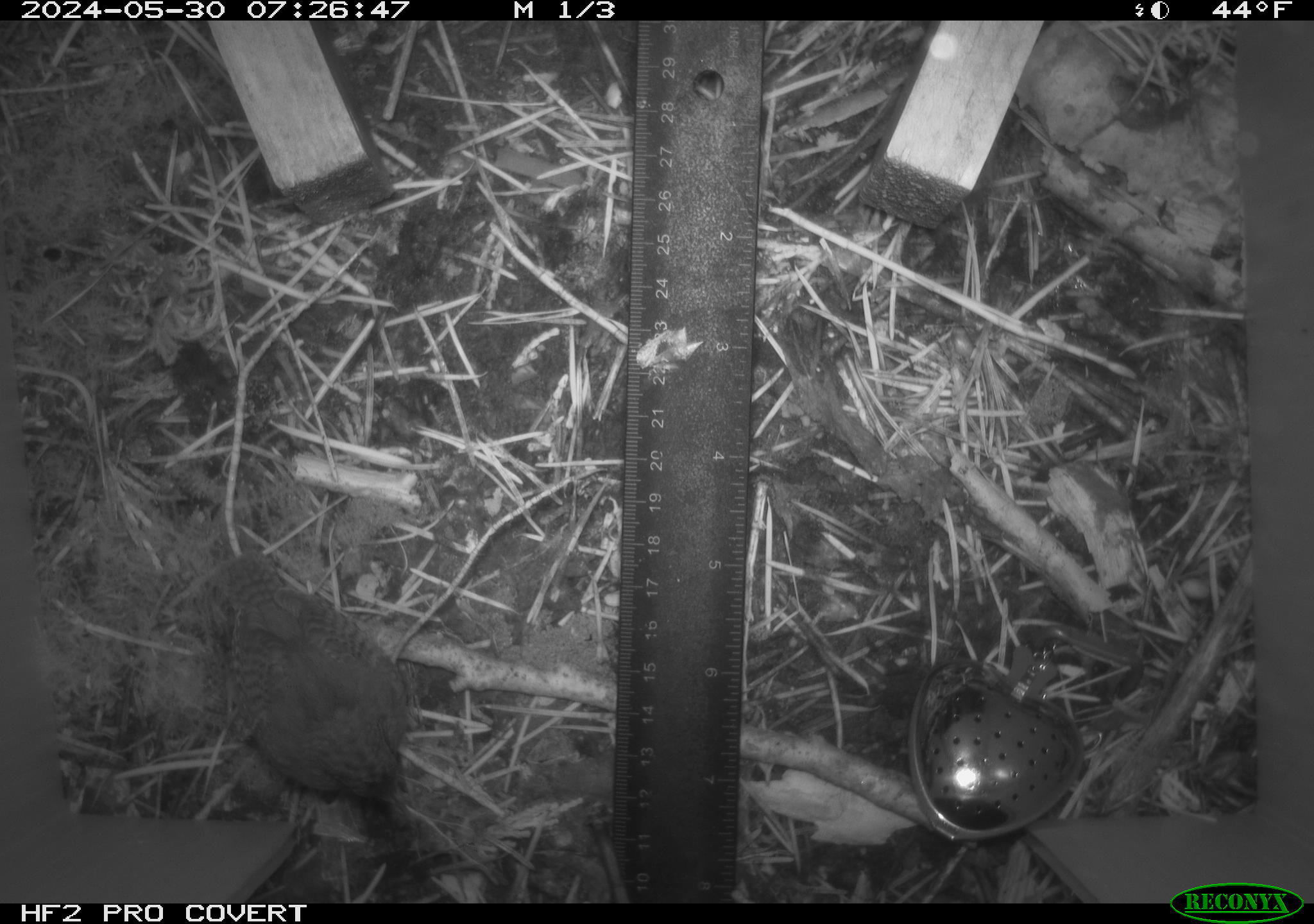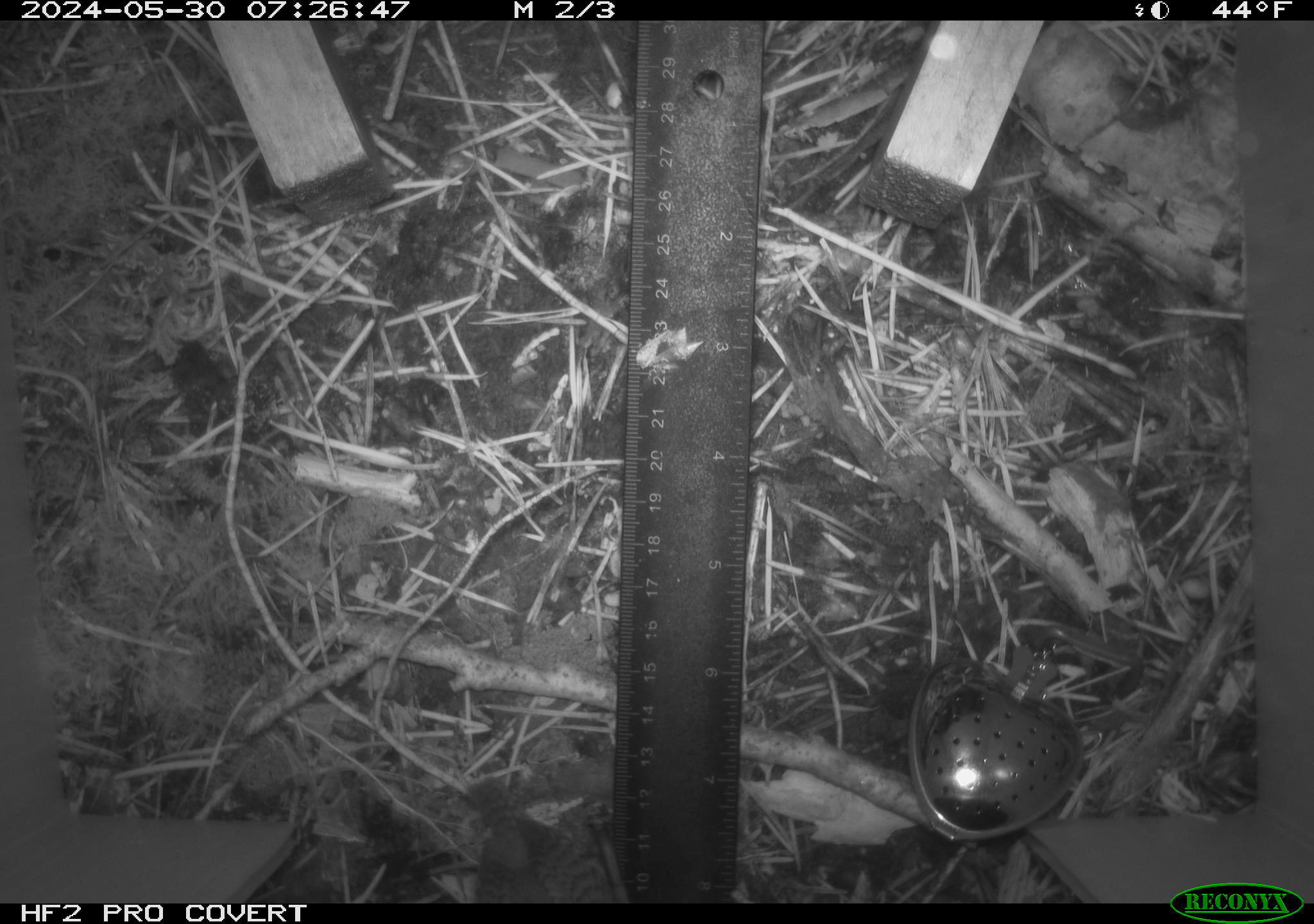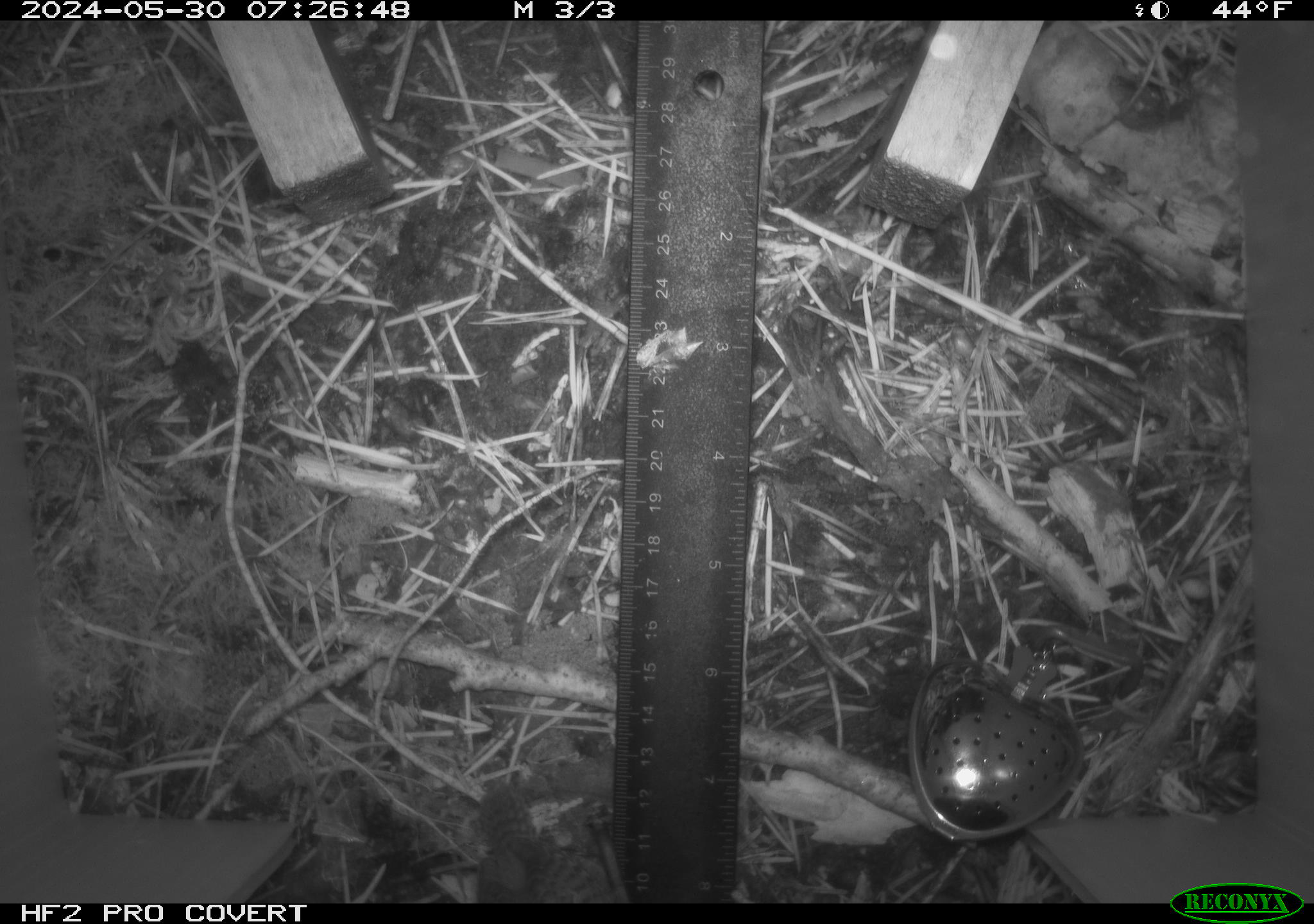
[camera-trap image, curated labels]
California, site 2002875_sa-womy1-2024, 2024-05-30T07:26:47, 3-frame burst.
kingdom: Animalia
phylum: Chordata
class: Aves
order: Passeriformes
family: Troglodytidae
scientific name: Troglodytidae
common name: wren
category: troglodytidae family